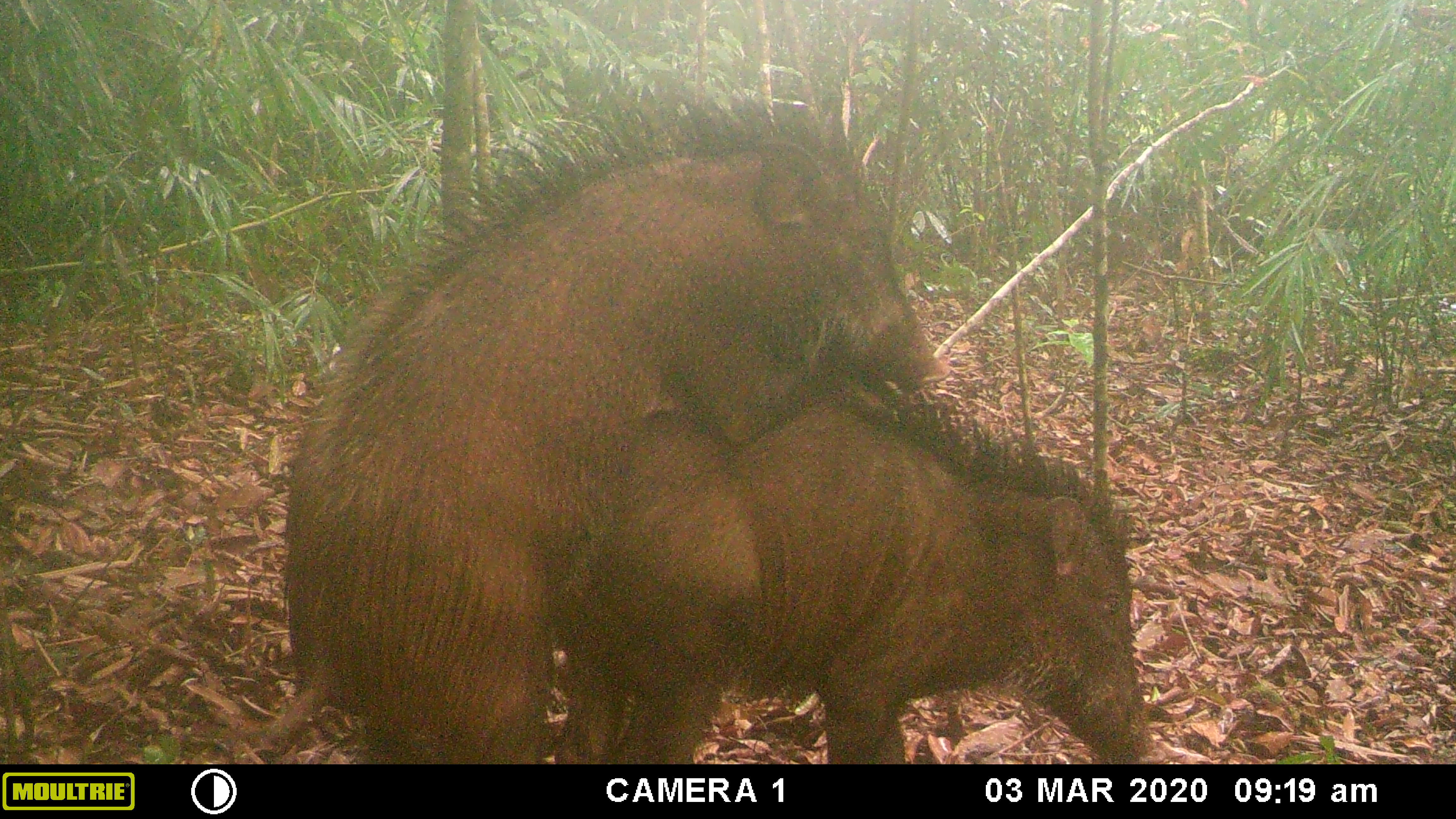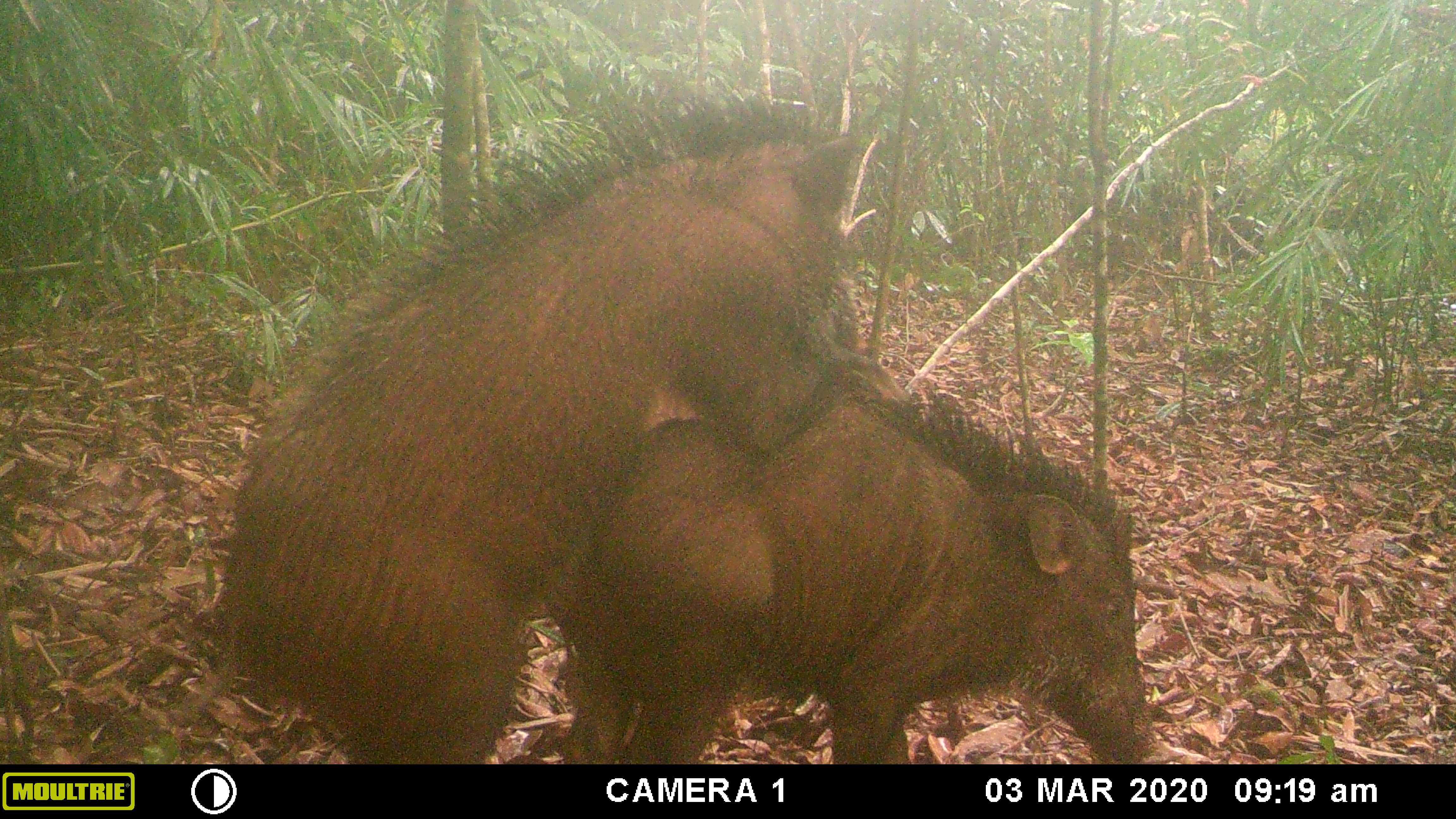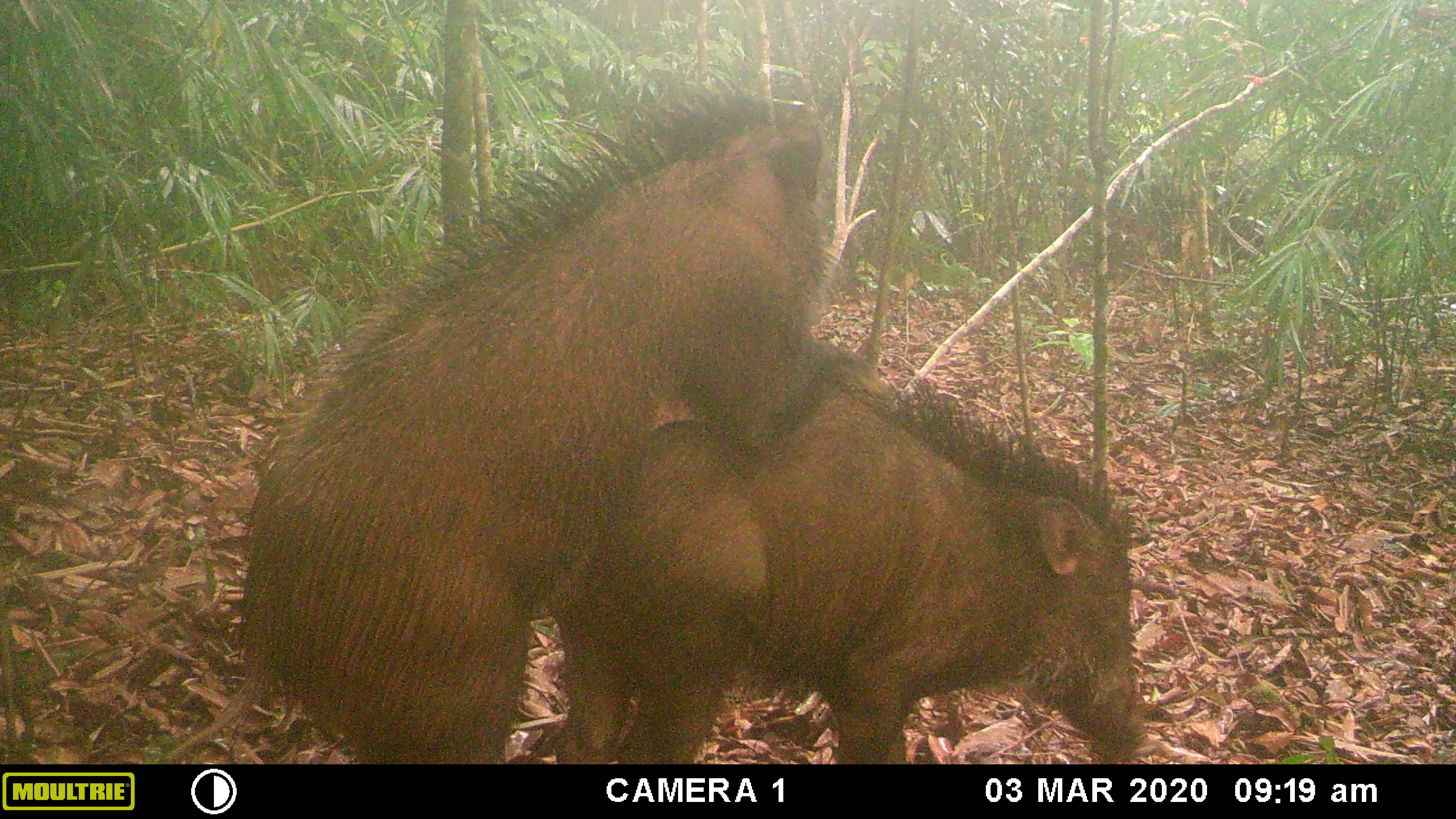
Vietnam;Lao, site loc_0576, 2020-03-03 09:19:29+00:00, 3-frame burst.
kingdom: Animalia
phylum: Chordata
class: Mammalia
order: Artiodactyla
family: Suidae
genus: Sus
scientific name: Sus scrofa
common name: eurasian wild pig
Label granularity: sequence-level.